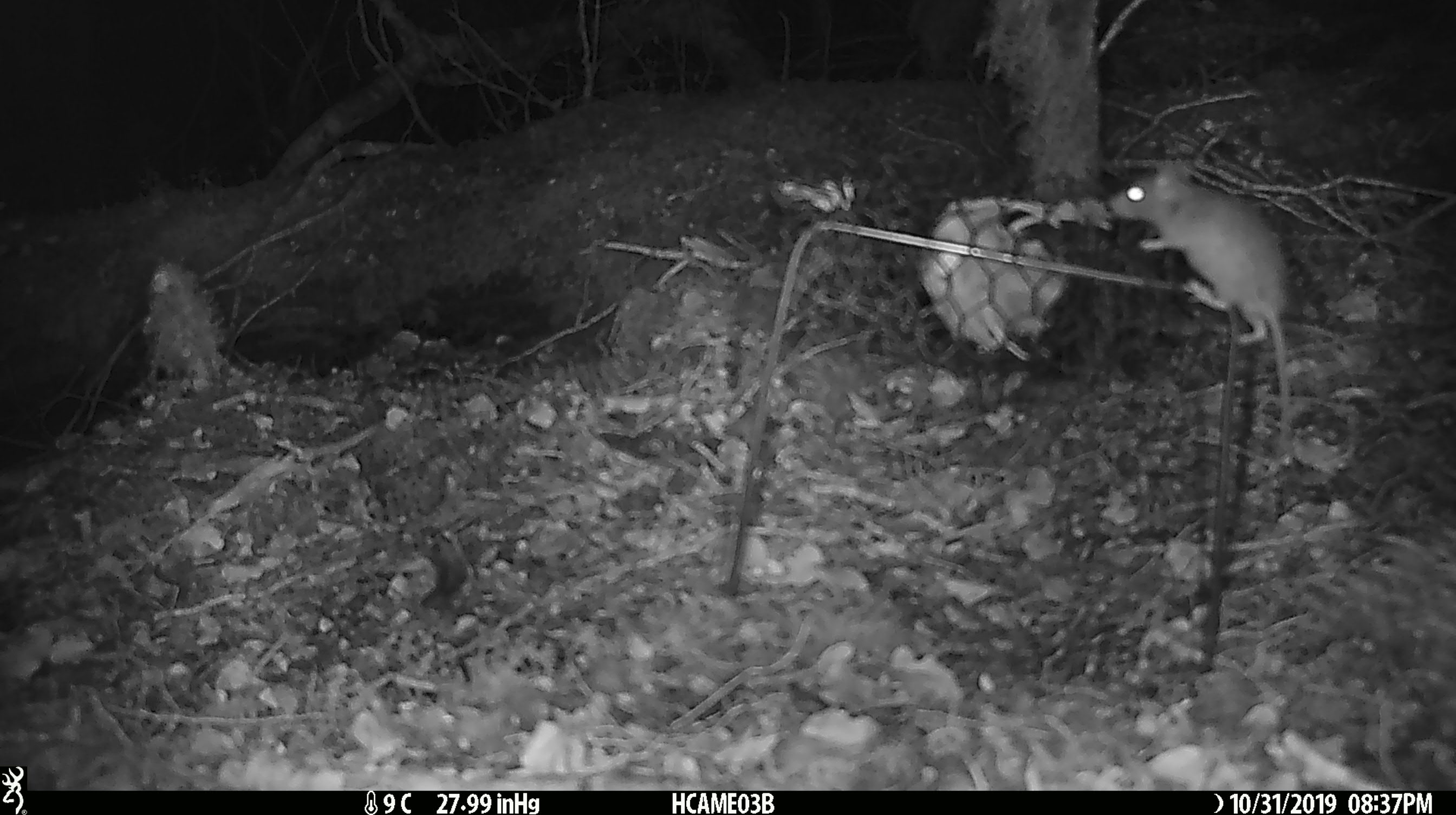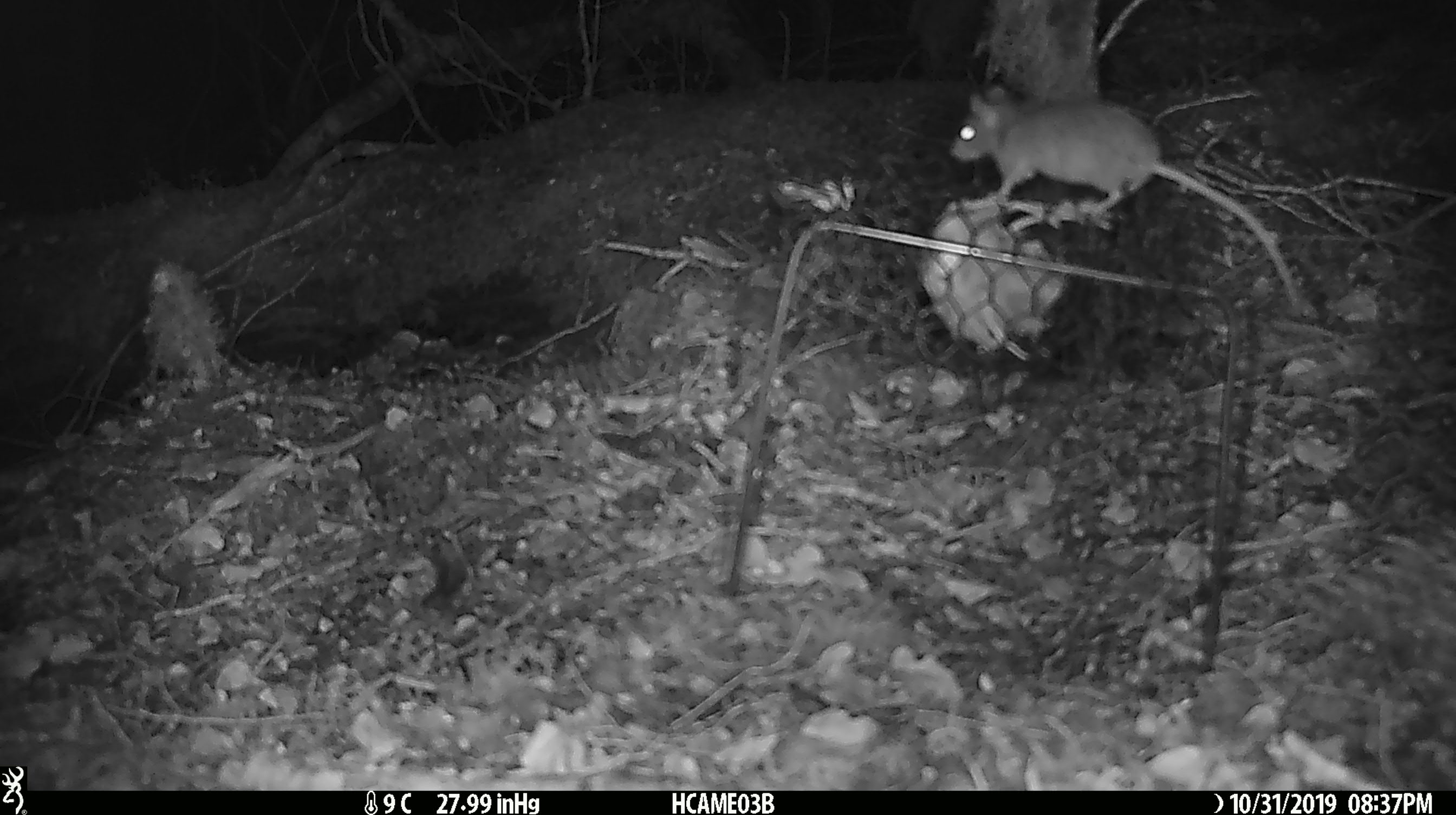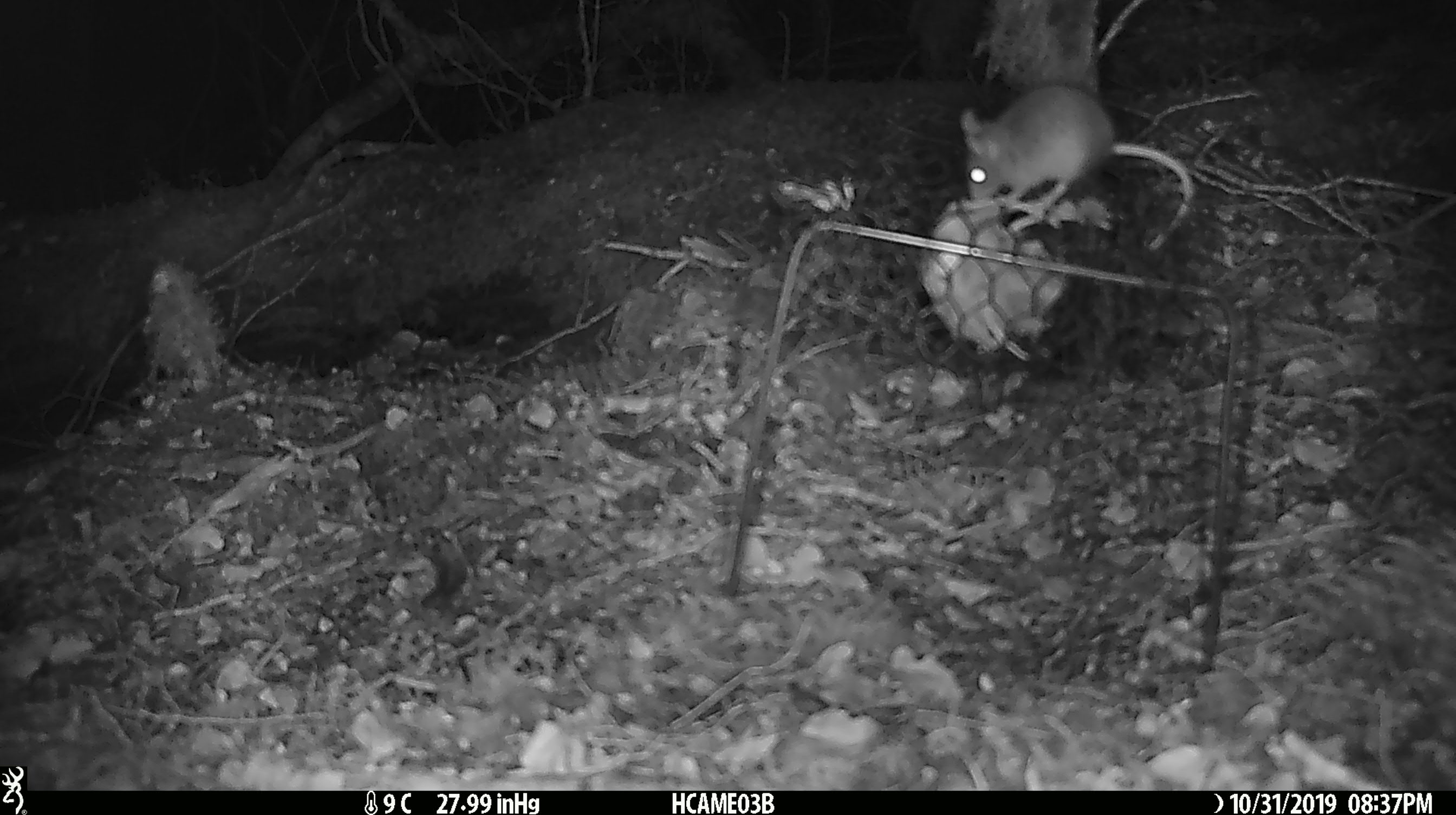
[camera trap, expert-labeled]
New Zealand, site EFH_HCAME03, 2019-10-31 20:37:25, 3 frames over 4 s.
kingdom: Animalia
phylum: Chordata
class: Mammalia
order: Rodentia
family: Muridae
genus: Mus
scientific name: Mus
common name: mouse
Mouse (Mus).